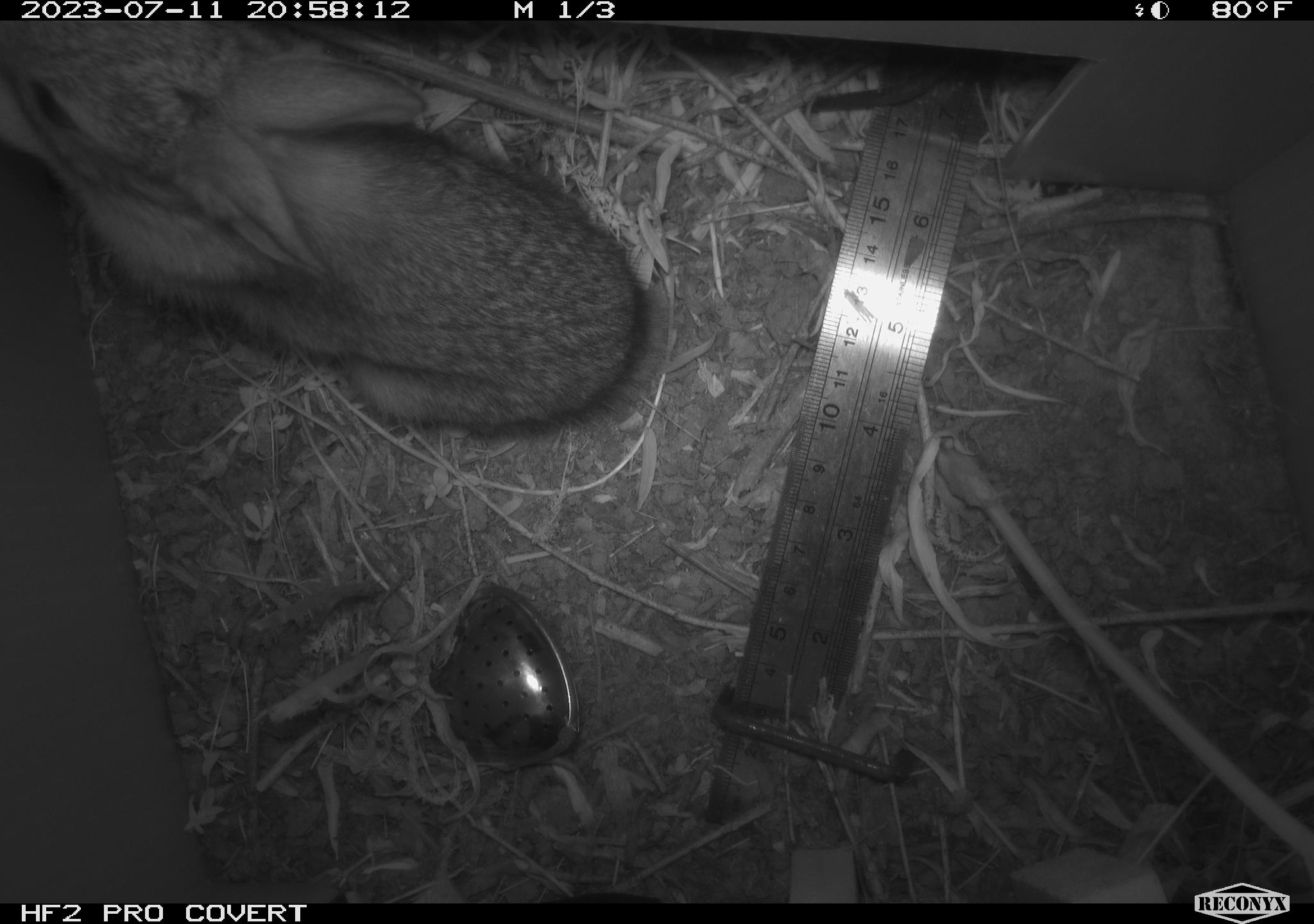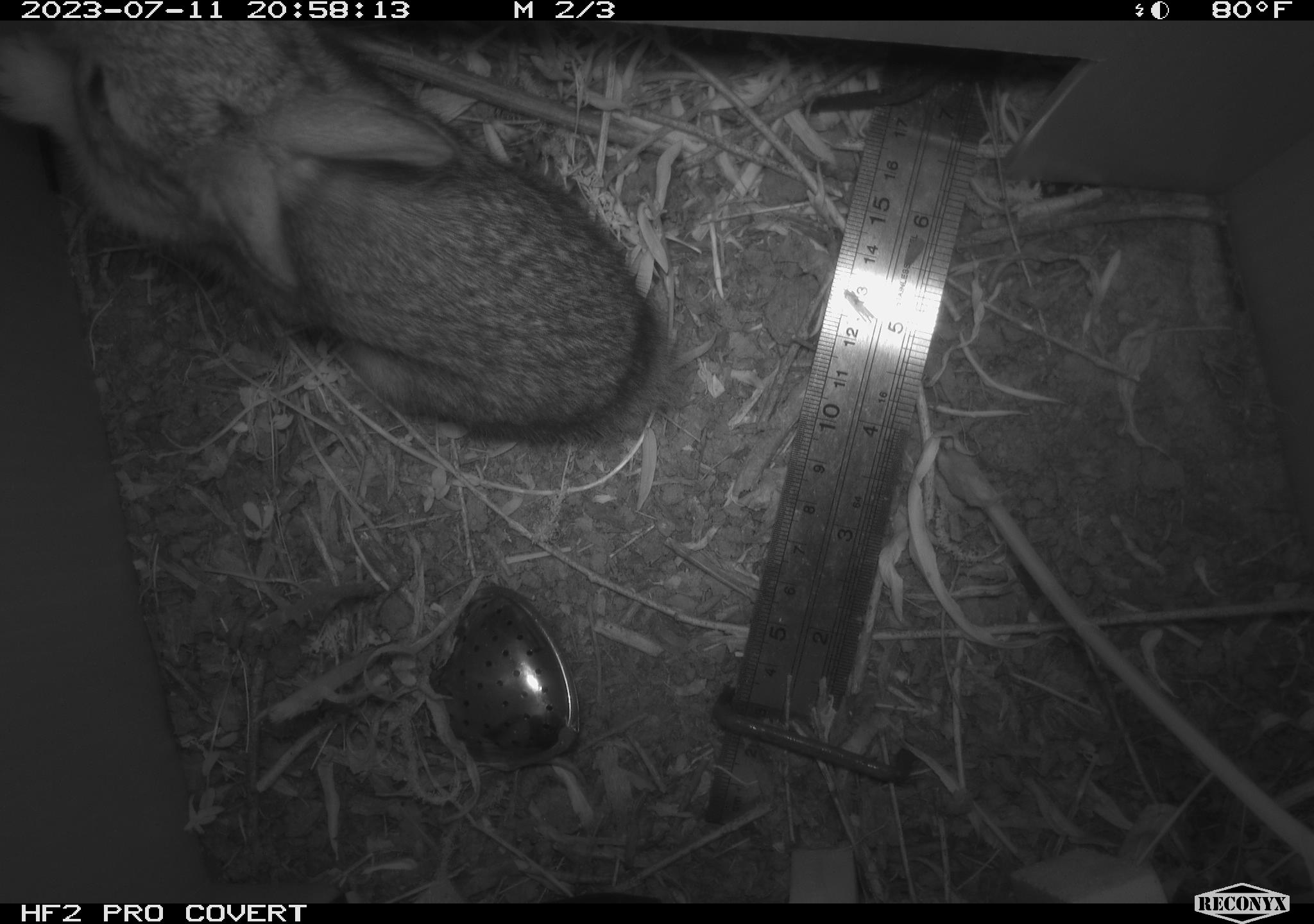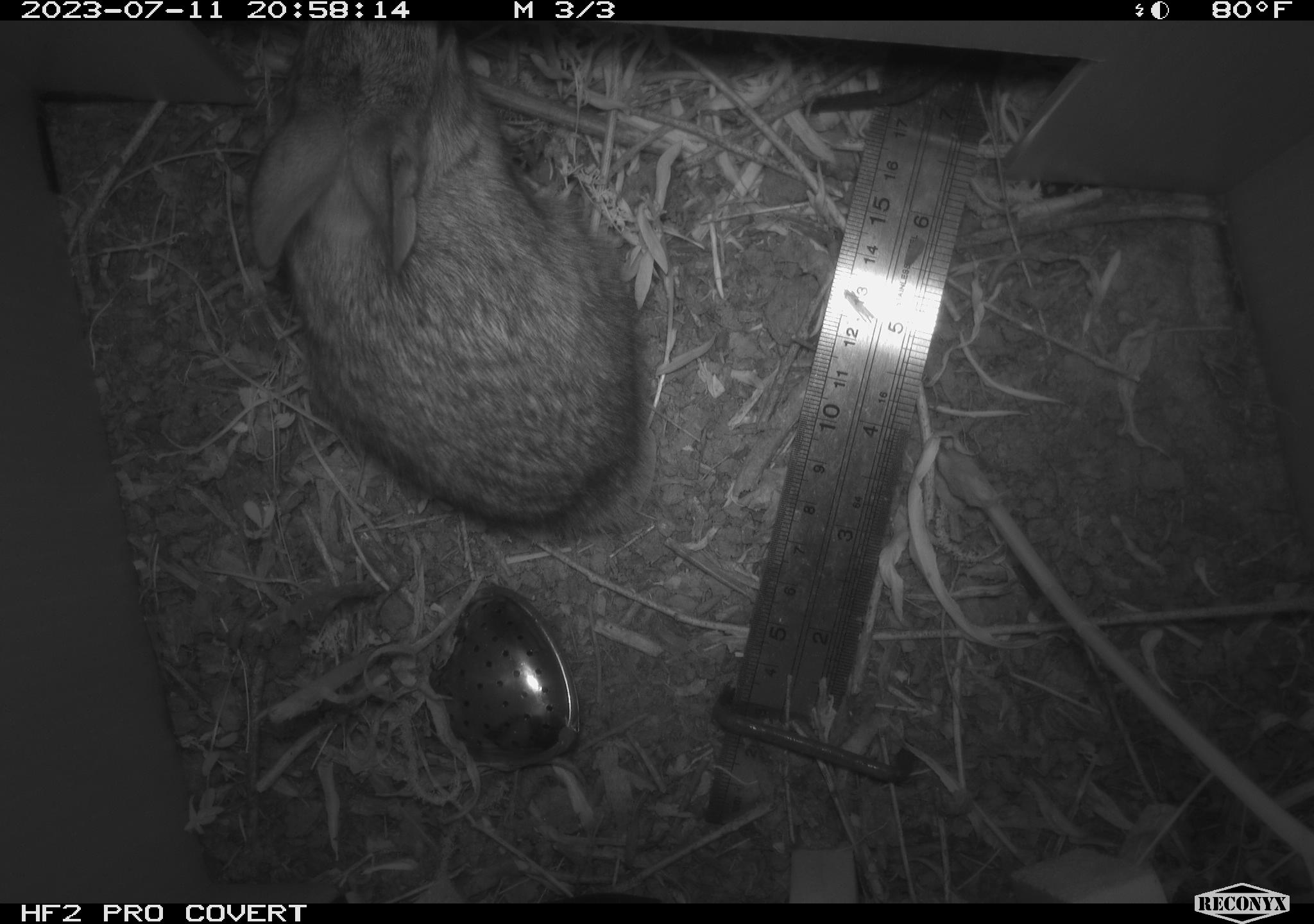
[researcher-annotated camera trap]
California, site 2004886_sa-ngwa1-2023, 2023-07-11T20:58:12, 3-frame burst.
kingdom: Animalia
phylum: Chordata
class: Mammalia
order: Lagomorpha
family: Leporidae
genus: Sylvilagus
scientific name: Sylvilagus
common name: cottontail rabbits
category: sylvilagus species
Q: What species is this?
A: Sylvilagus species (cottontail rabbits) (Sylvilagus).